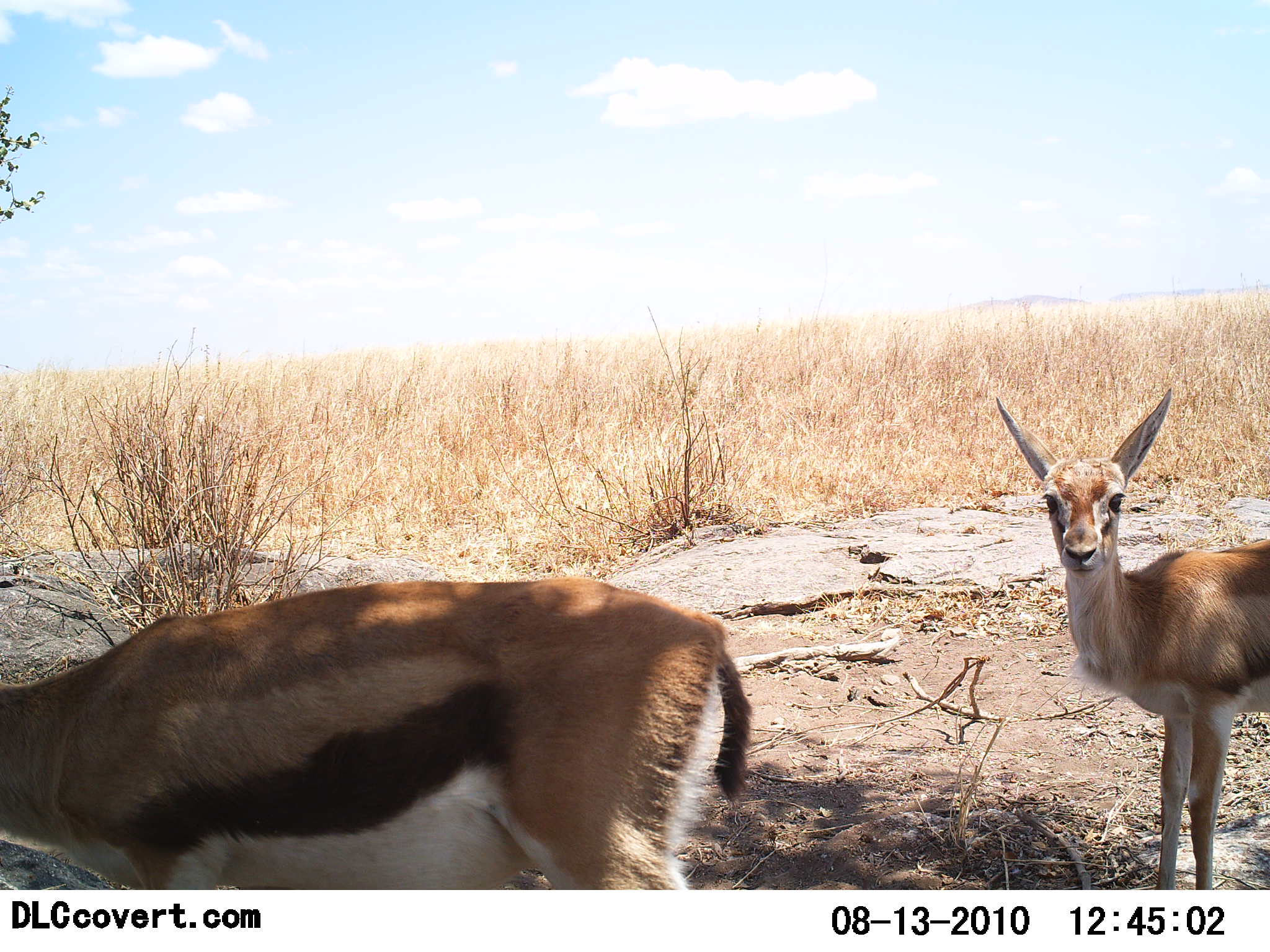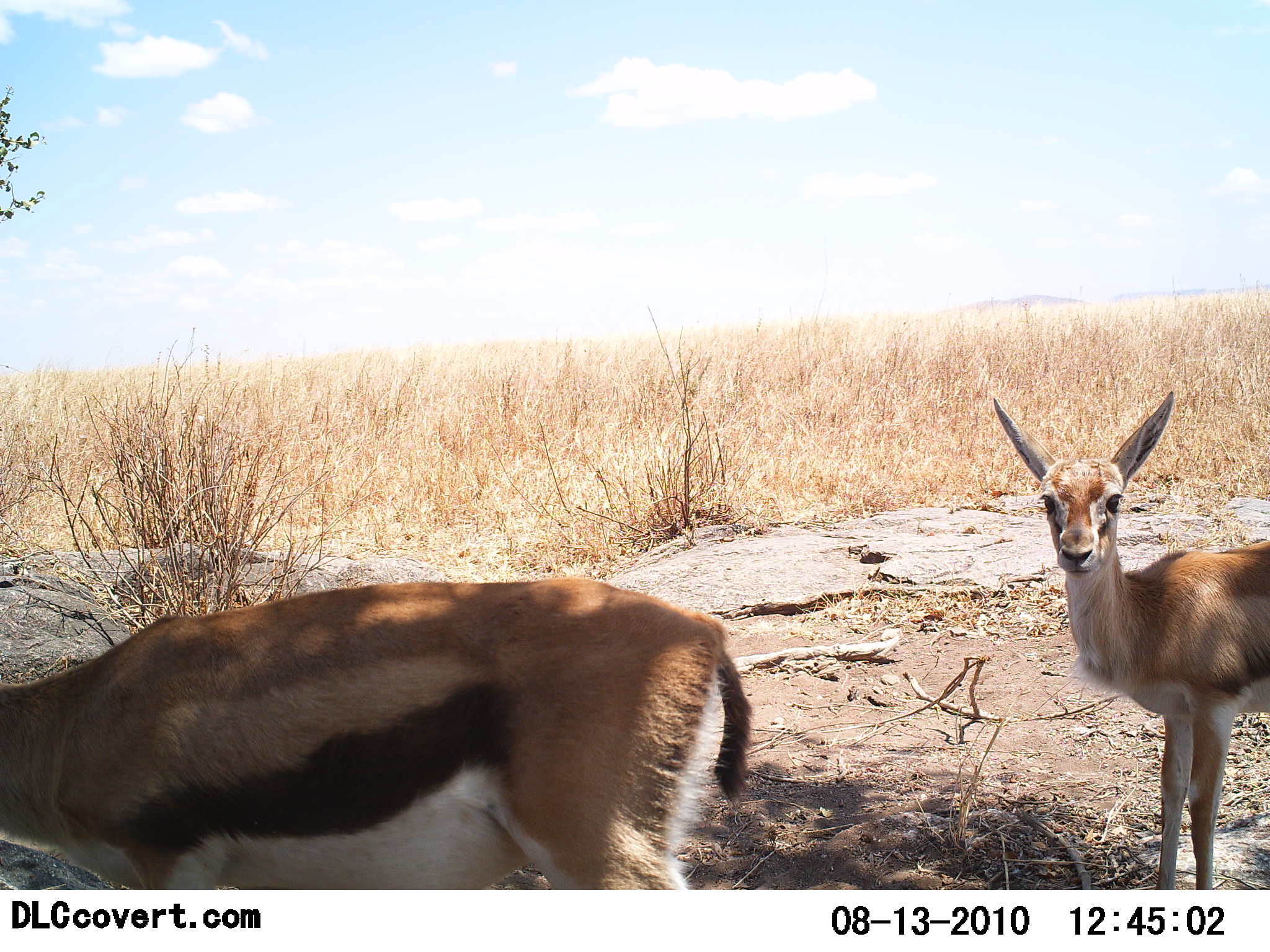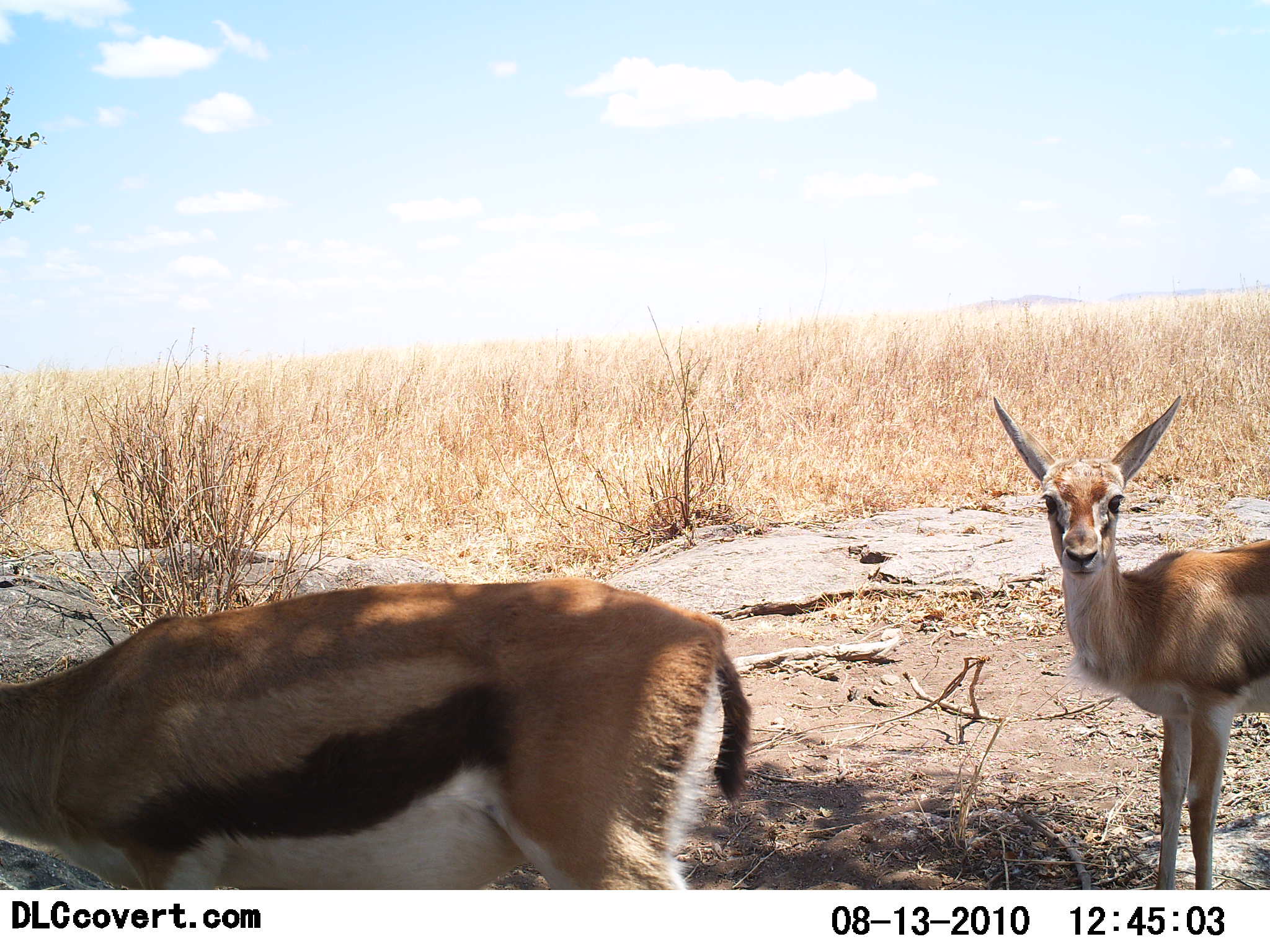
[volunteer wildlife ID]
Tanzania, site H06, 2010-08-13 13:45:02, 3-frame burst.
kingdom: Animalia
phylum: Chordata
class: Mammalia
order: Artiodactyla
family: Bovidae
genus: Eudorcas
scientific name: Eudorcas thomsonii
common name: thomson's gazelle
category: gazellethomsons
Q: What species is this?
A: Gazellethomsons (thomson's gazelle) (Eudorcas thomsonii).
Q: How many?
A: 2.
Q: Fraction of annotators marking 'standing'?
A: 100%.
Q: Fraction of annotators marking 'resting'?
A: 0%.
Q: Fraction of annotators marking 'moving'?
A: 0%.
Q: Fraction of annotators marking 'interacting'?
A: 0%.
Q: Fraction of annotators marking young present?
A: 0%.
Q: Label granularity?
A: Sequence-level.